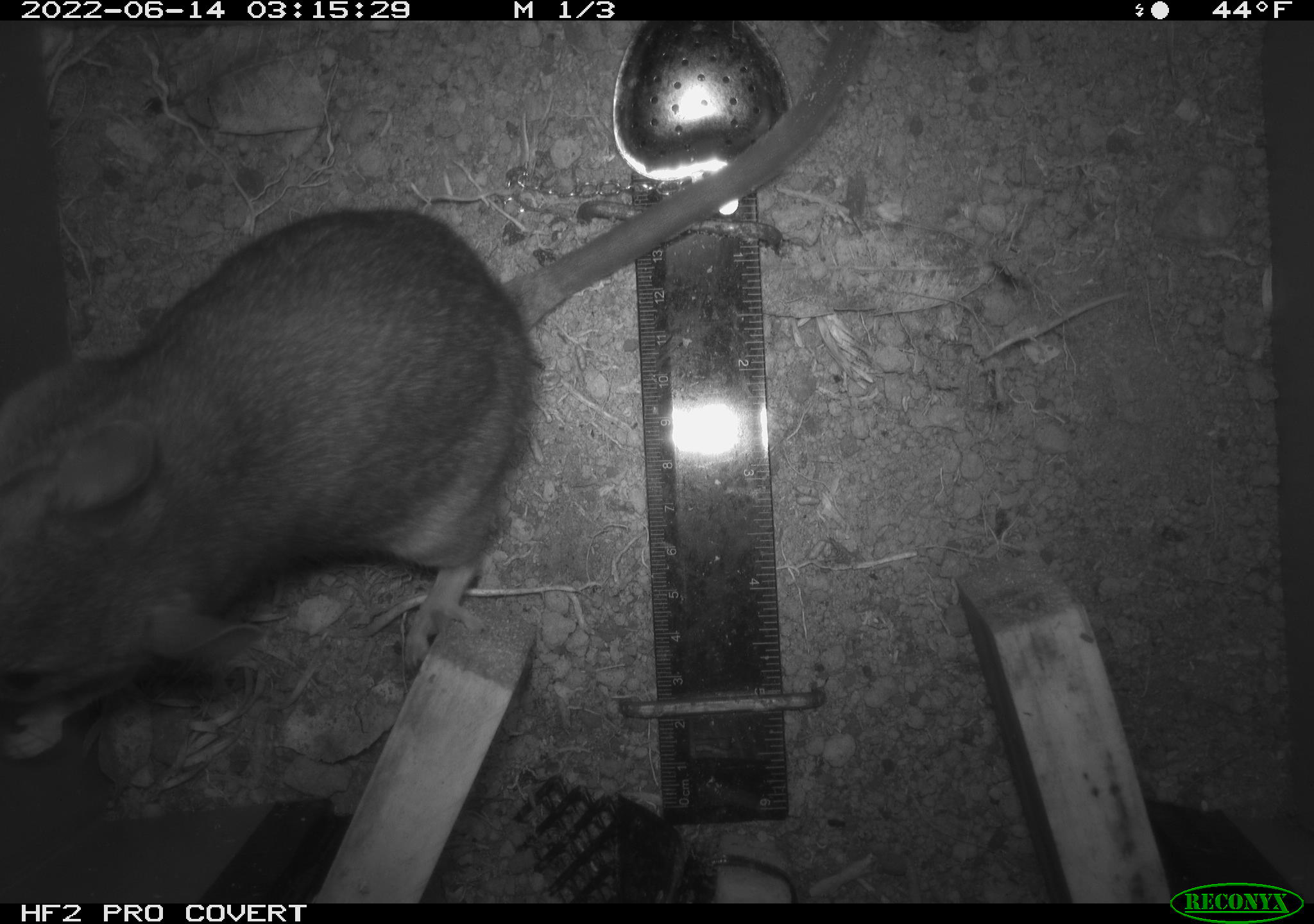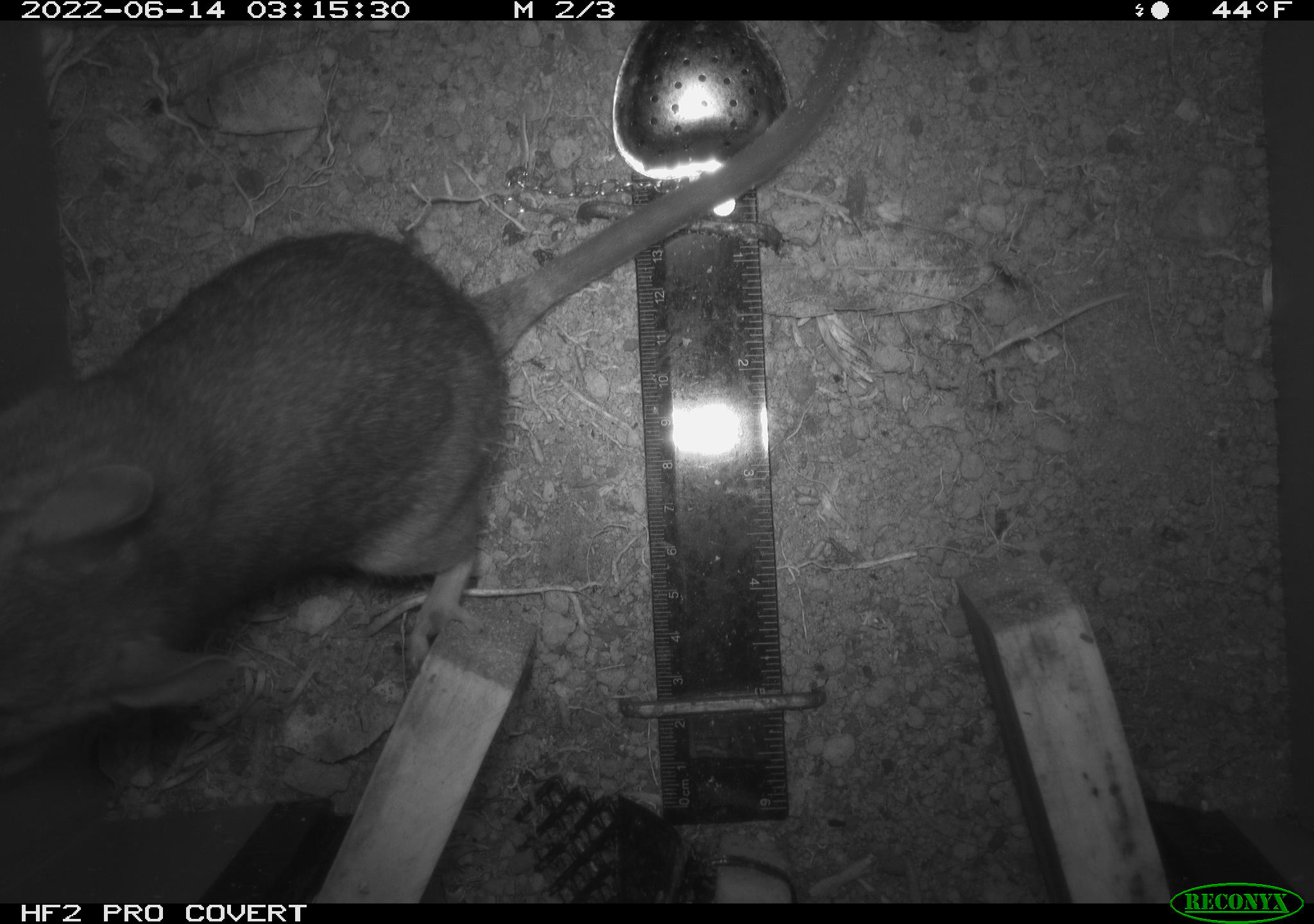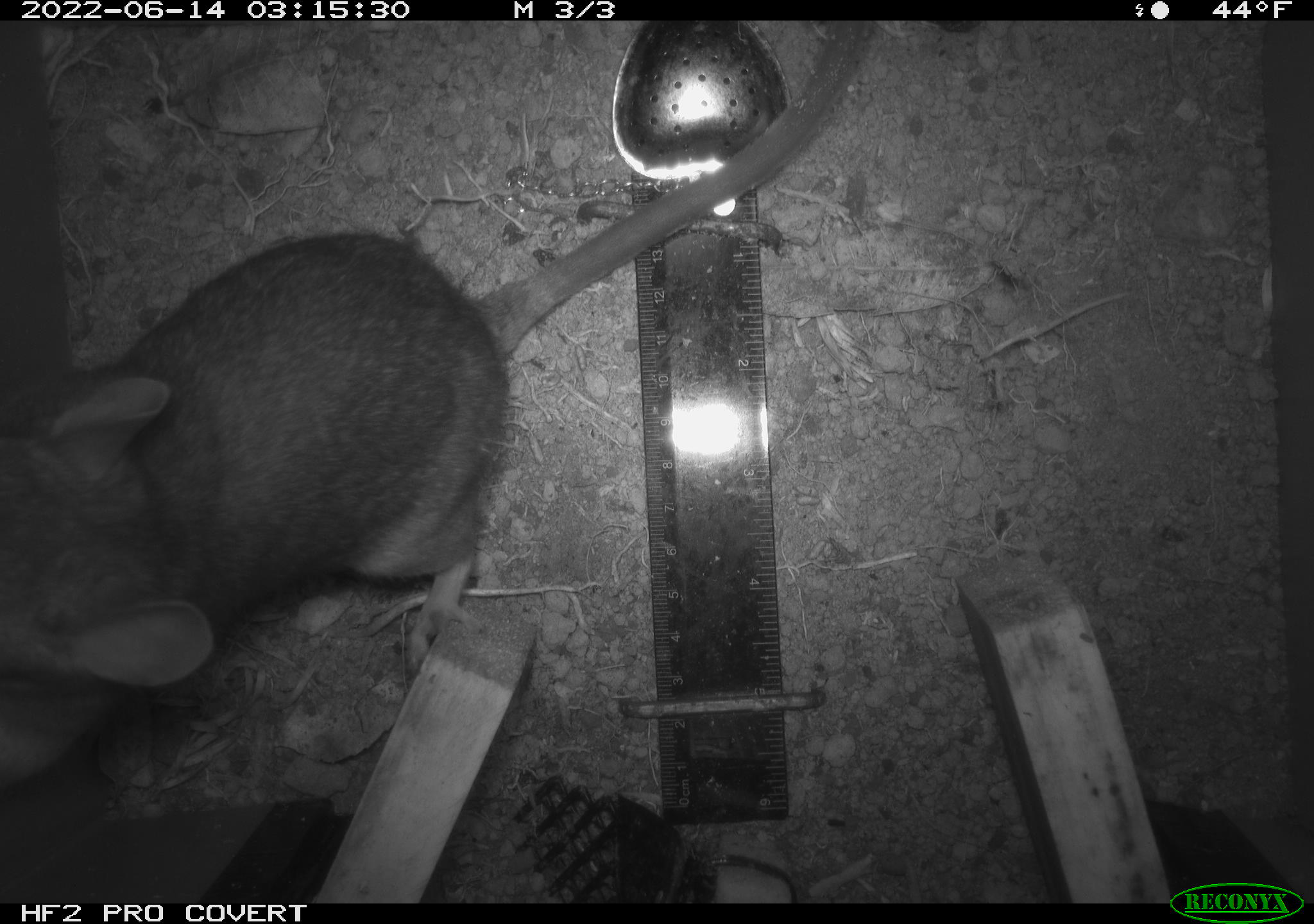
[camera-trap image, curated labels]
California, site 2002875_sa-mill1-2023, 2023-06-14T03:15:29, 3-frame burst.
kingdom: Animalia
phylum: Chordata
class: Mammalia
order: Rodentia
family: Cricetidae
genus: Neotoma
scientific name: Neotoma fuscipes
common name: dusky-footed woodrat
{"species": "dusky-footed woodrat (Neotoma fuscipes)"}